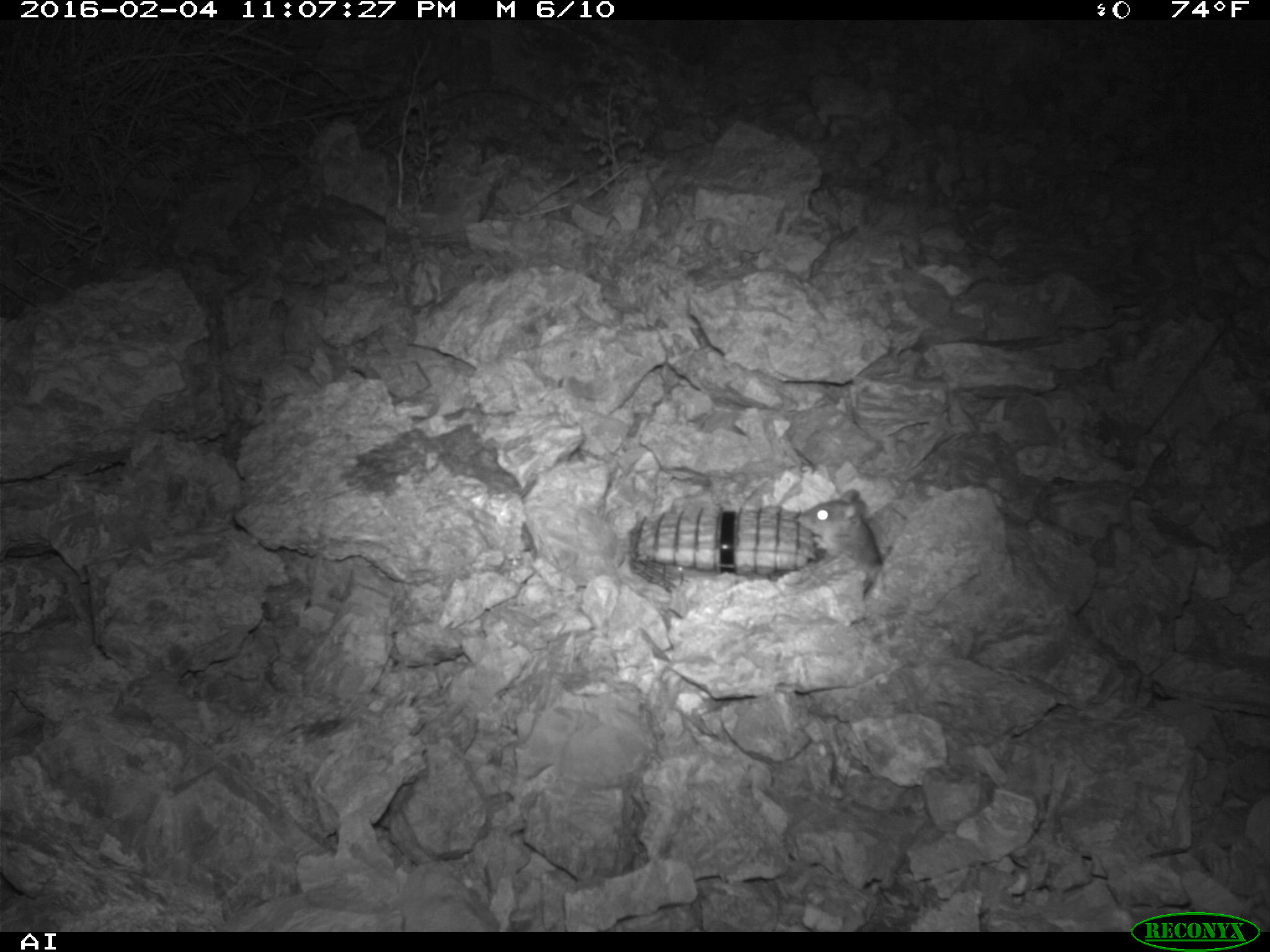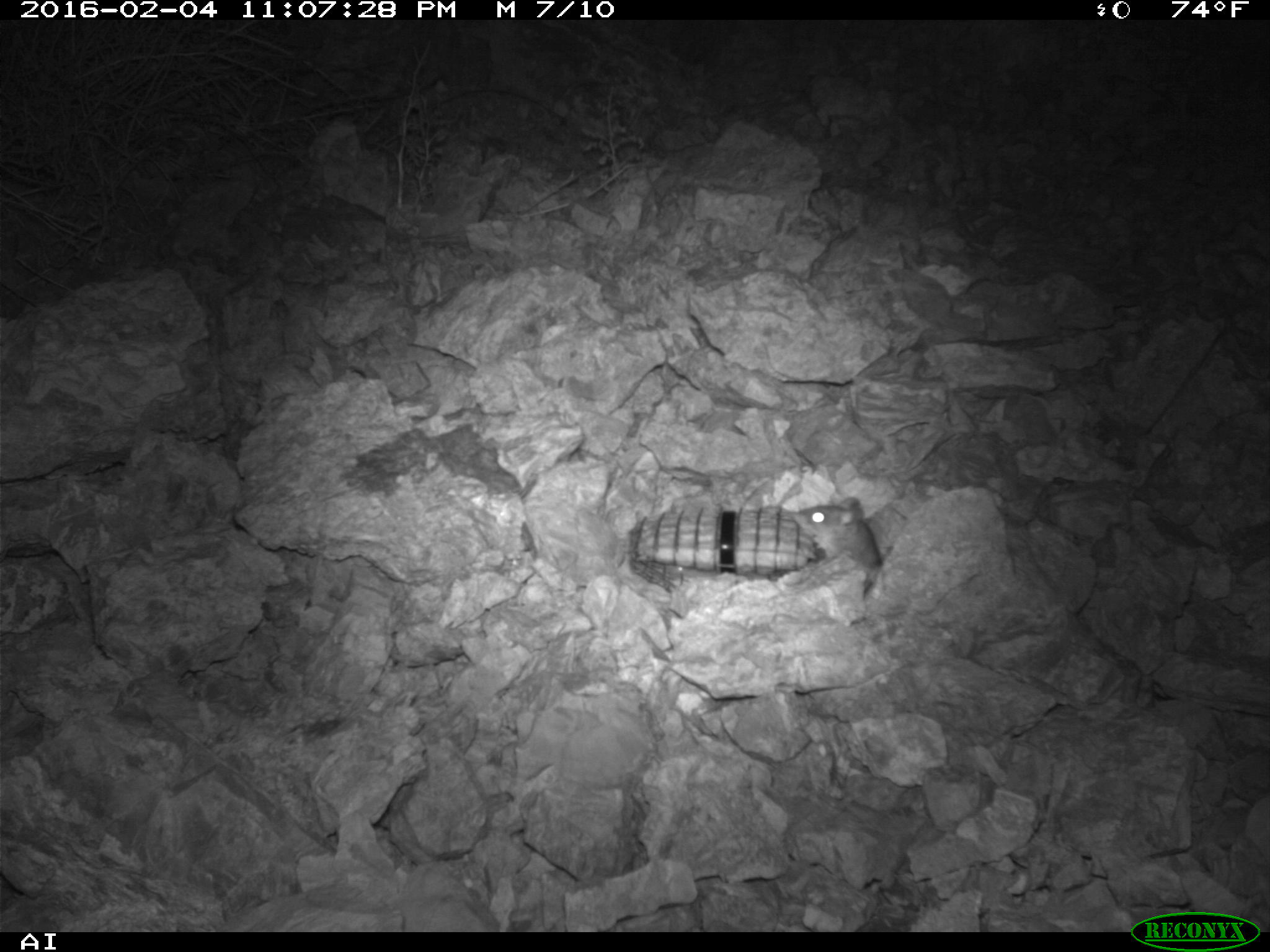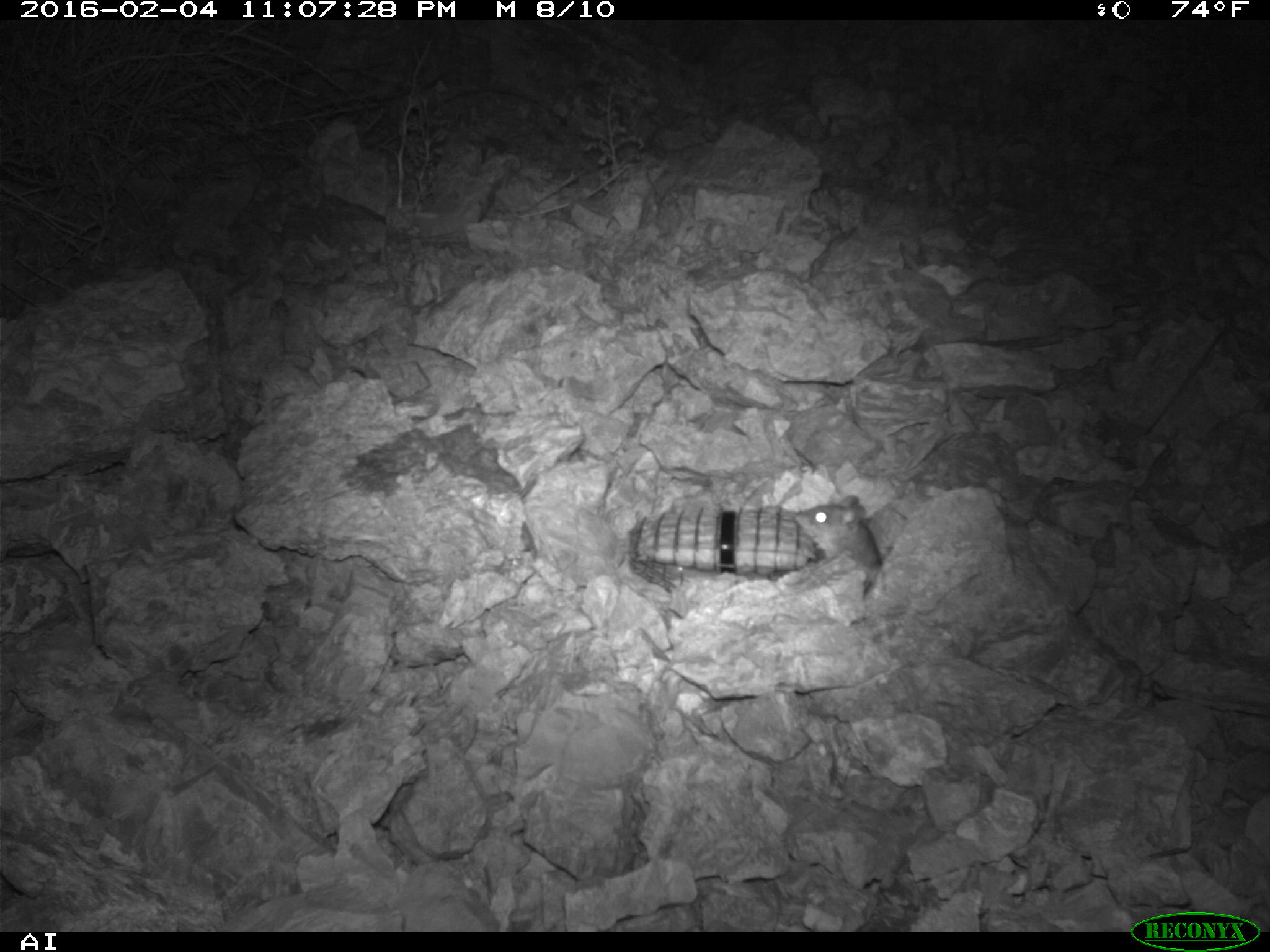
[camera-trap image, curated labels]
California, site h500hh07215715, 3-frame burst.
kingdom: Animalia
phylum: Chordata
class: Mammalia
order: Rodentia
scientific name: Rodentia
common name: rodent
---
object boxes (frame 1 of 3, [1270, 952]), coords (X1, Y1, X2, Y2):
rodent: (791, 487, 882, 591)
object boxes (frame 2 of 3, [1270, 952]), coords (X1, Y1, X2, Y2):
rodent: (791, 496, 882, 594)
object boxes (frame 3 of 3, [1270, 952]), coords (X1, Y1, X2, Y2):
rodent: (792, 494, 884, 594)